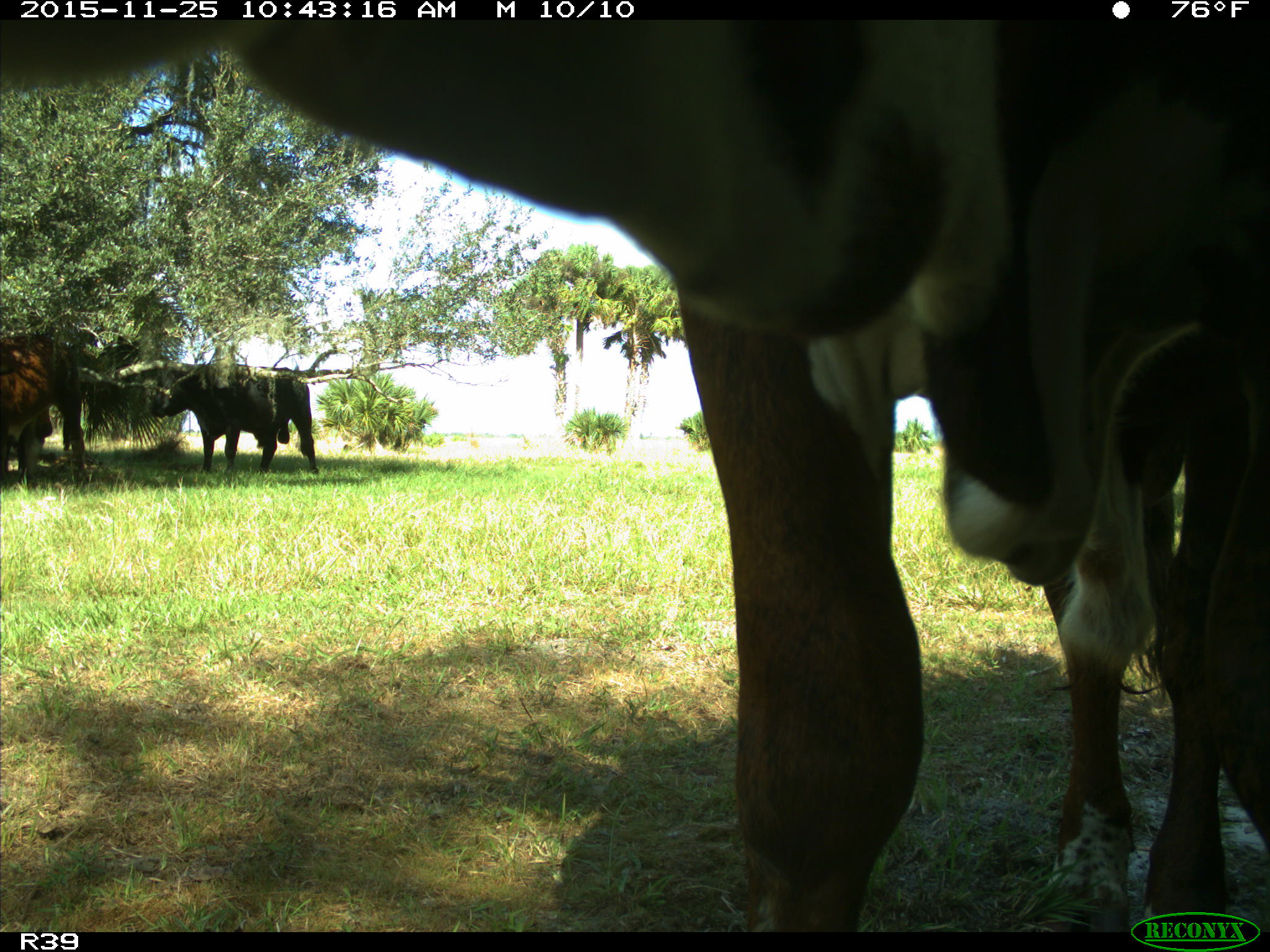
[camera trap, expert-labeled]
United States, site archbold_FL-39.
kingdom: Animalia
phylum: Chordata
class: Mammalia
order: Artiodactyla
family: Bovidae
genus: Bos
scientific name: Bos taurus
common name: domestic cow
Bos taurus (domestic cow).